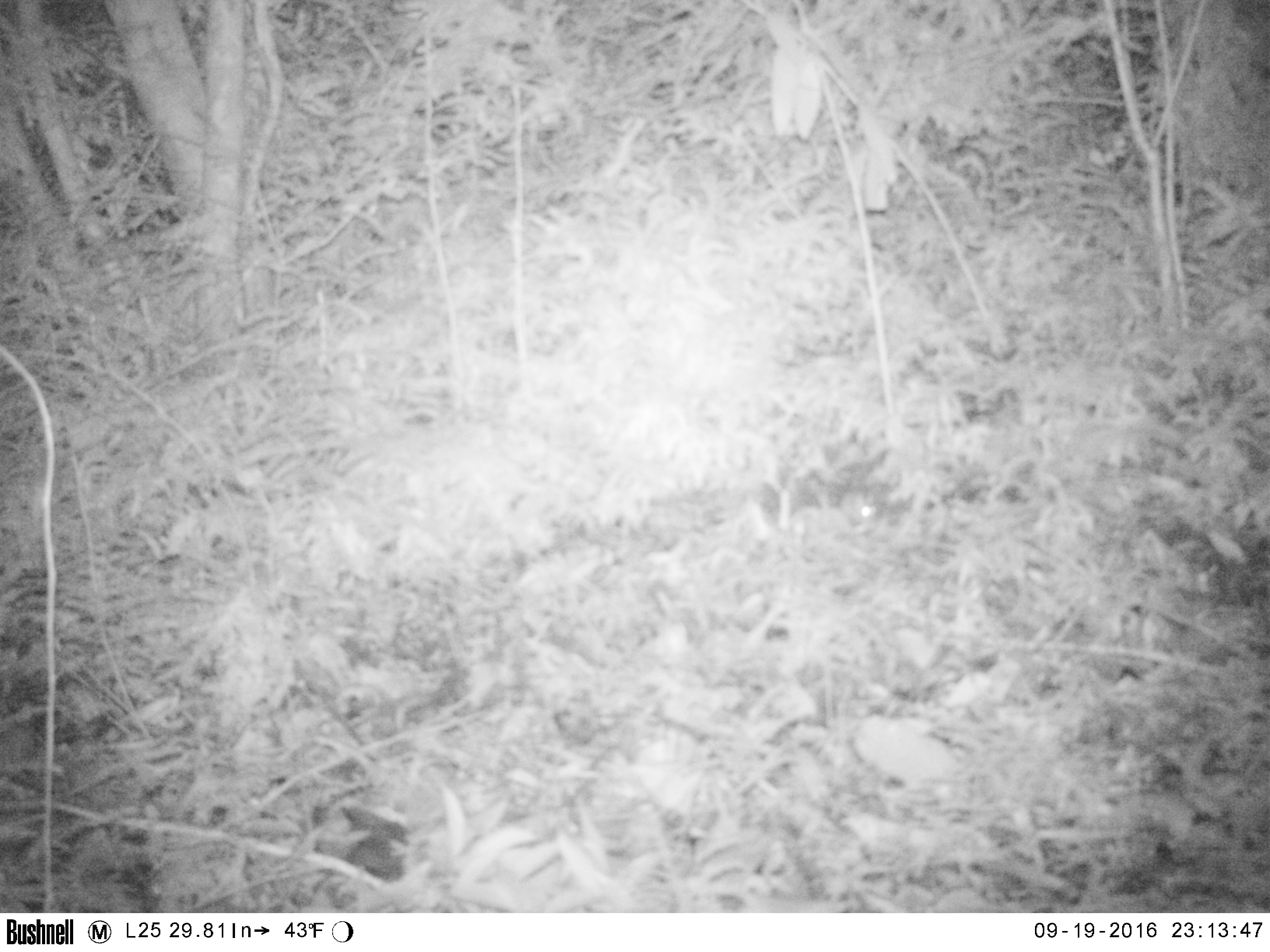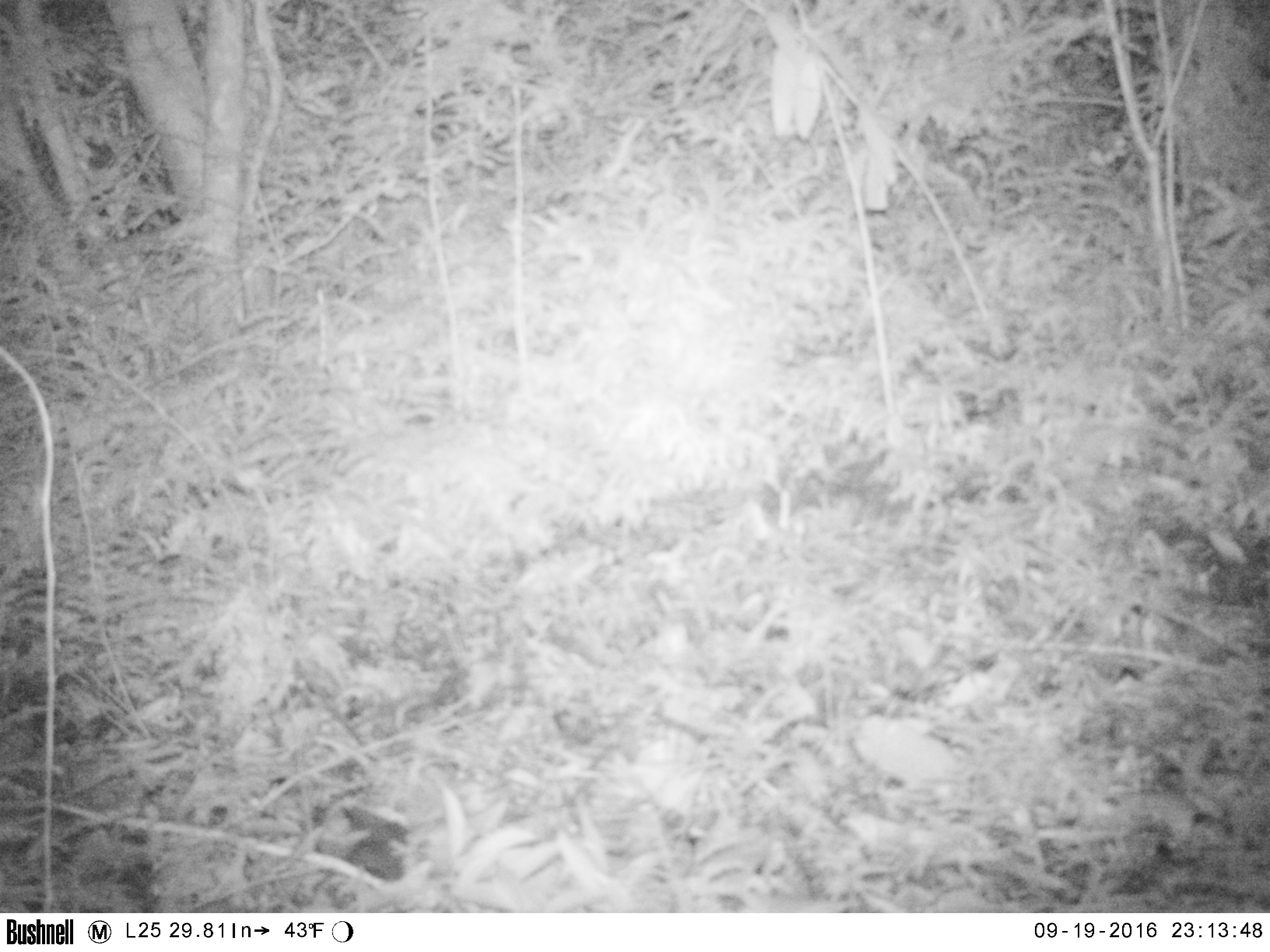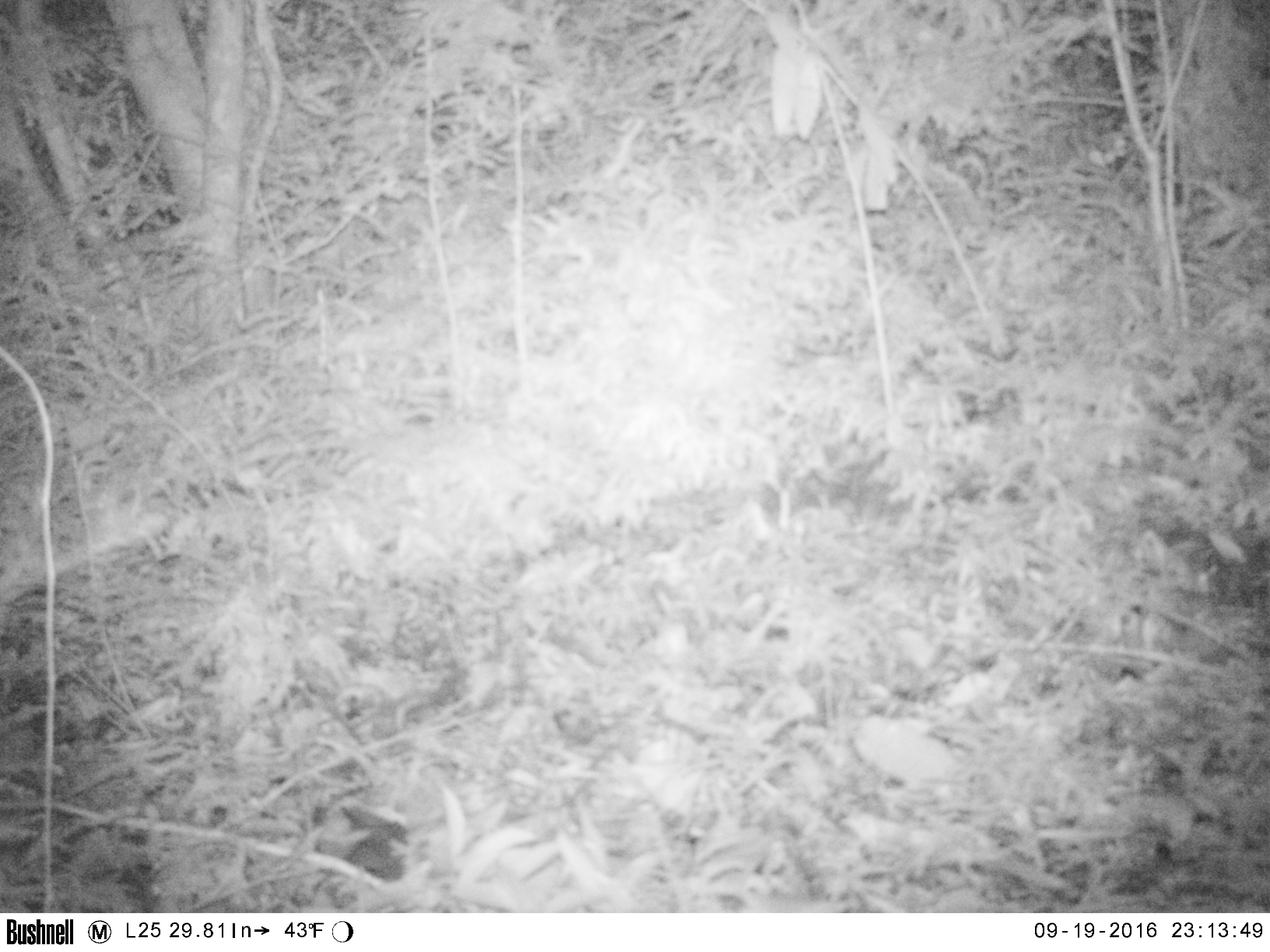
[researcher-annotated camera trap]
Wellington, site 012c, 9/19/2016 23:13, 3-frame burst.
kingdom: Animalia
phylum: Chordata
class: Mammalia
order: Rodentia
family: Muridae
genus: Mus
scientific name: Mus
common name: mouse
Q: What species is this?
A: Mouse (Mus).